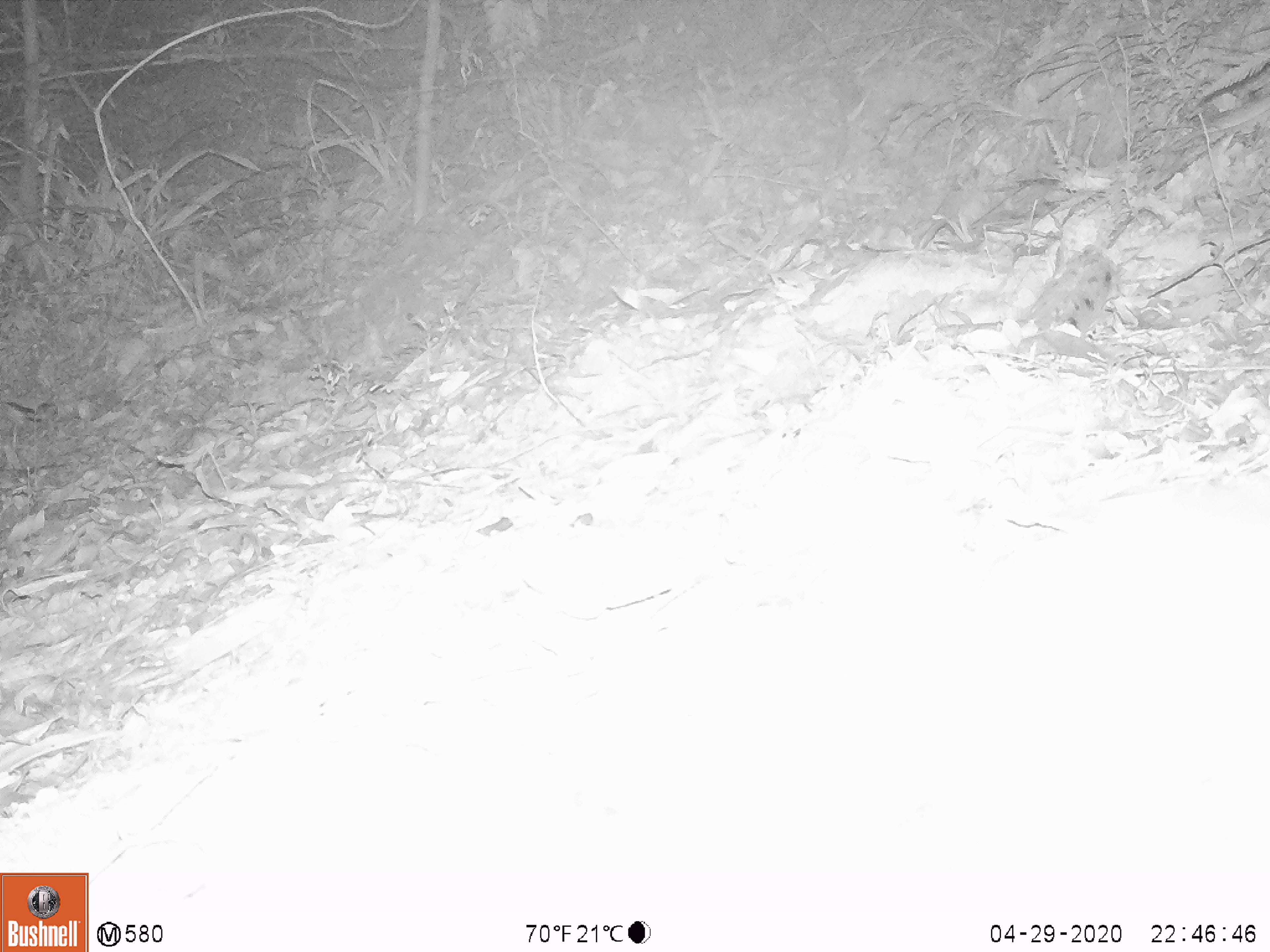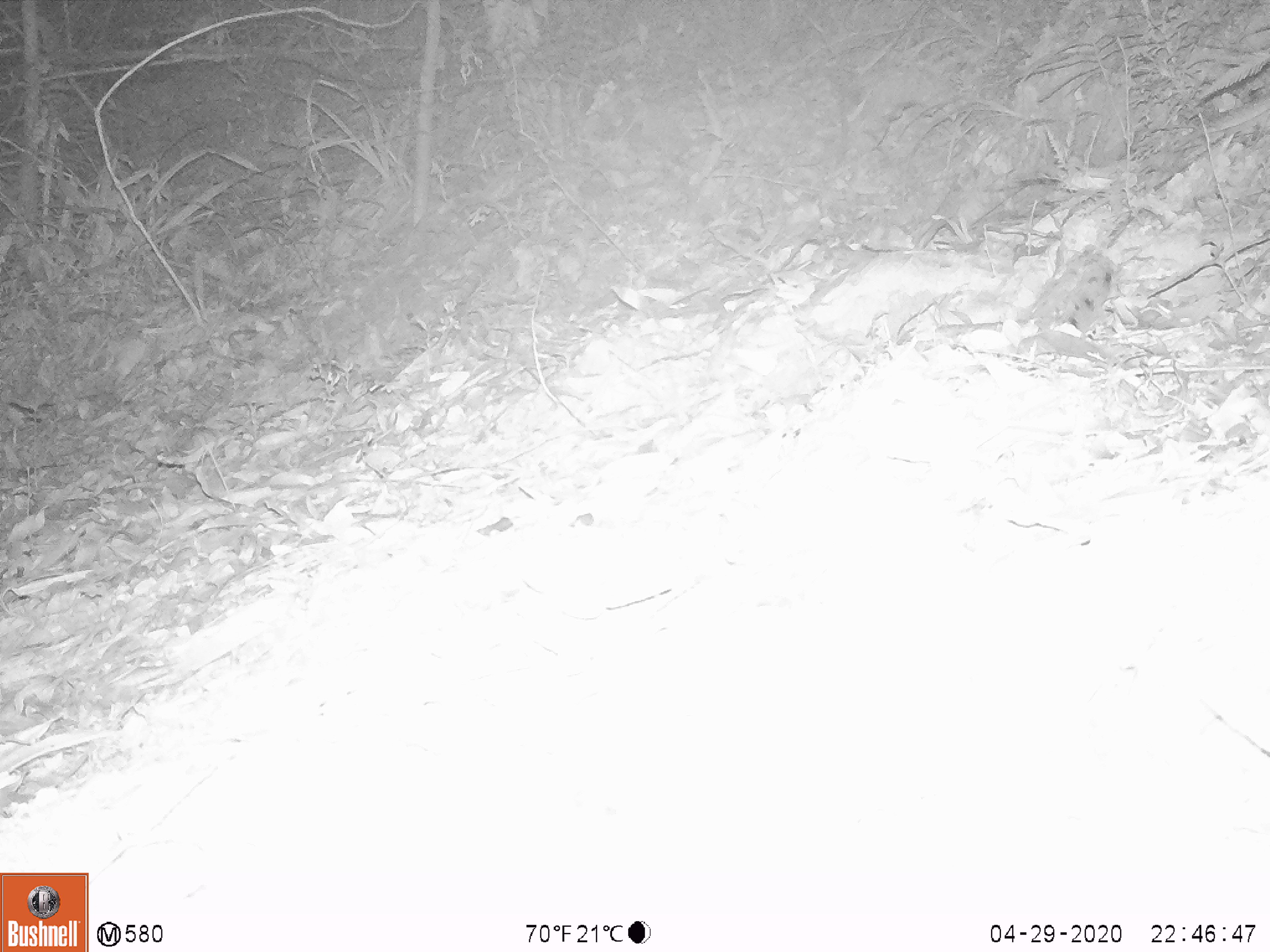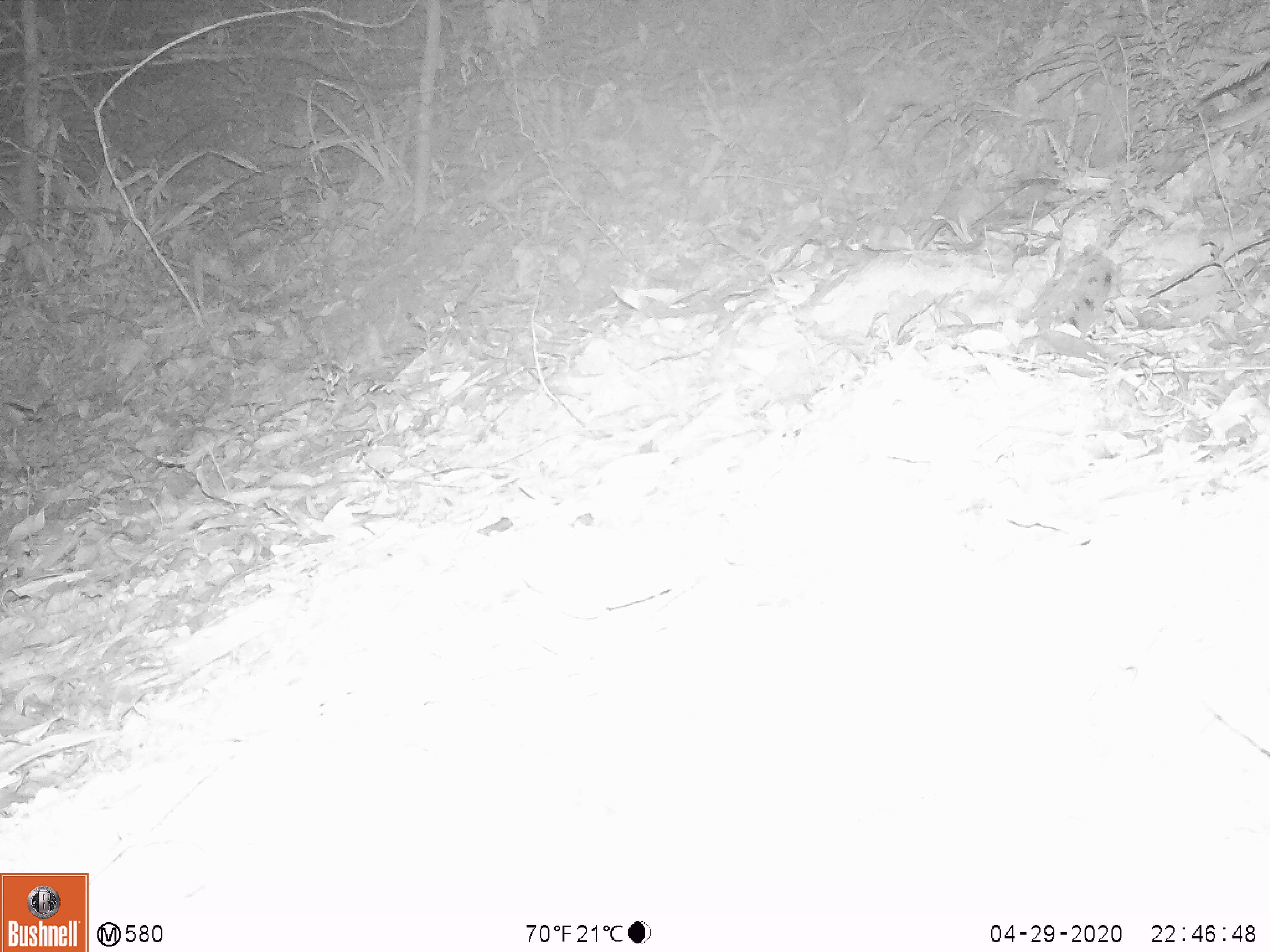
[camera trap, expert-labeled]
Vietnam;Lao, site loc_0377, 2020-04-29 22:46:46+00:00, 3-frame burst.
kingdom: Animalia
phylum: Chordata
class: Mammalia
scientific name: Mammalia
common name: mammal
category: unidentified small mammal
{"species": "unidentified small mammal (mammal) (Mammalia)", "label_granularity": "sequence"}